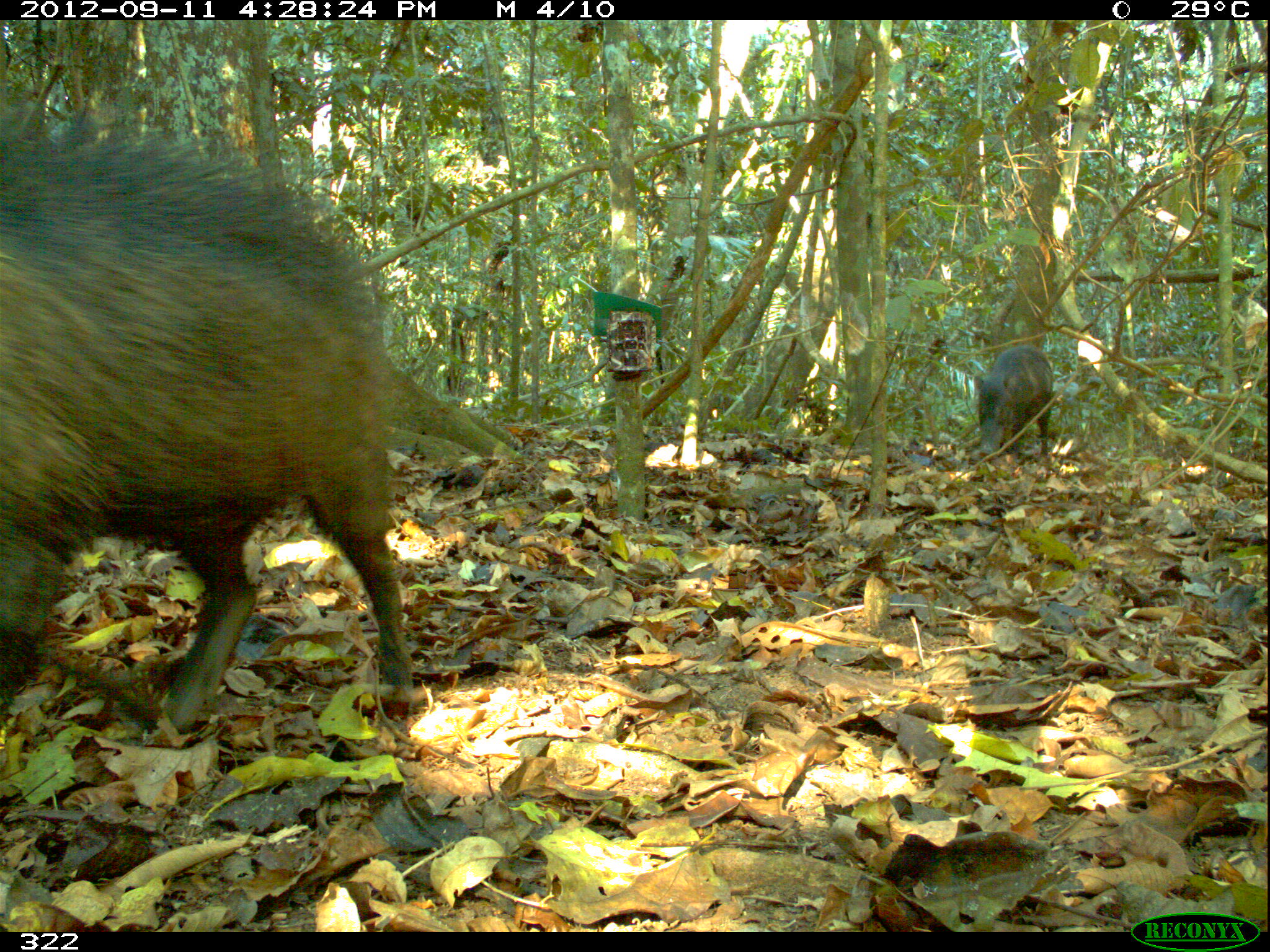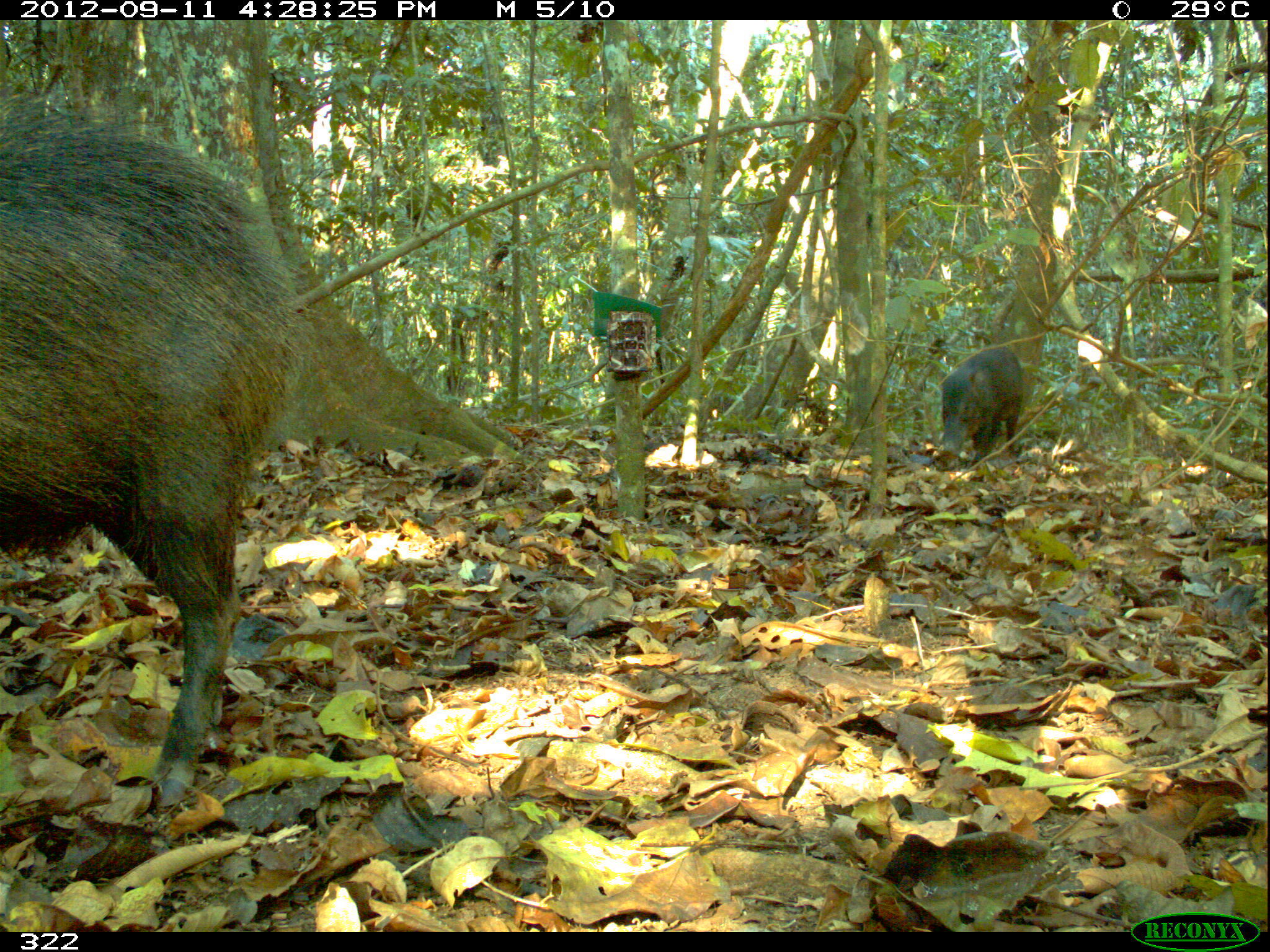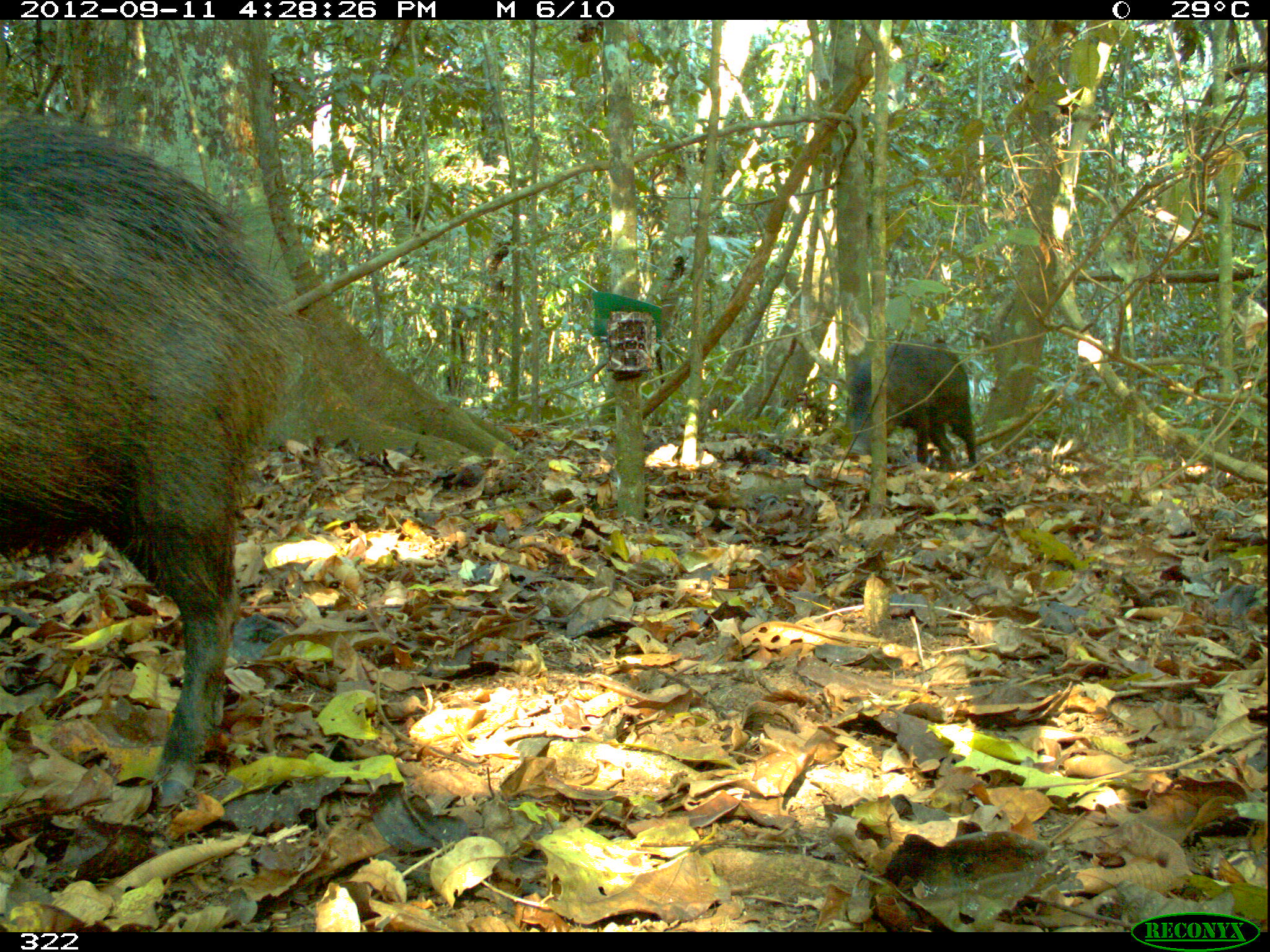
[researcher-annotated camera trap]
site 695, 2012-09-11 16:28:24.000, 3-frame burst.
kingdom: Animalia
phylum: Chordata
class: Mammalia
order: Artiodactyla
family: Tayassuidae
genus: Tayassu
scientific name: Tayassu pecari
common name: white-lipped peccary